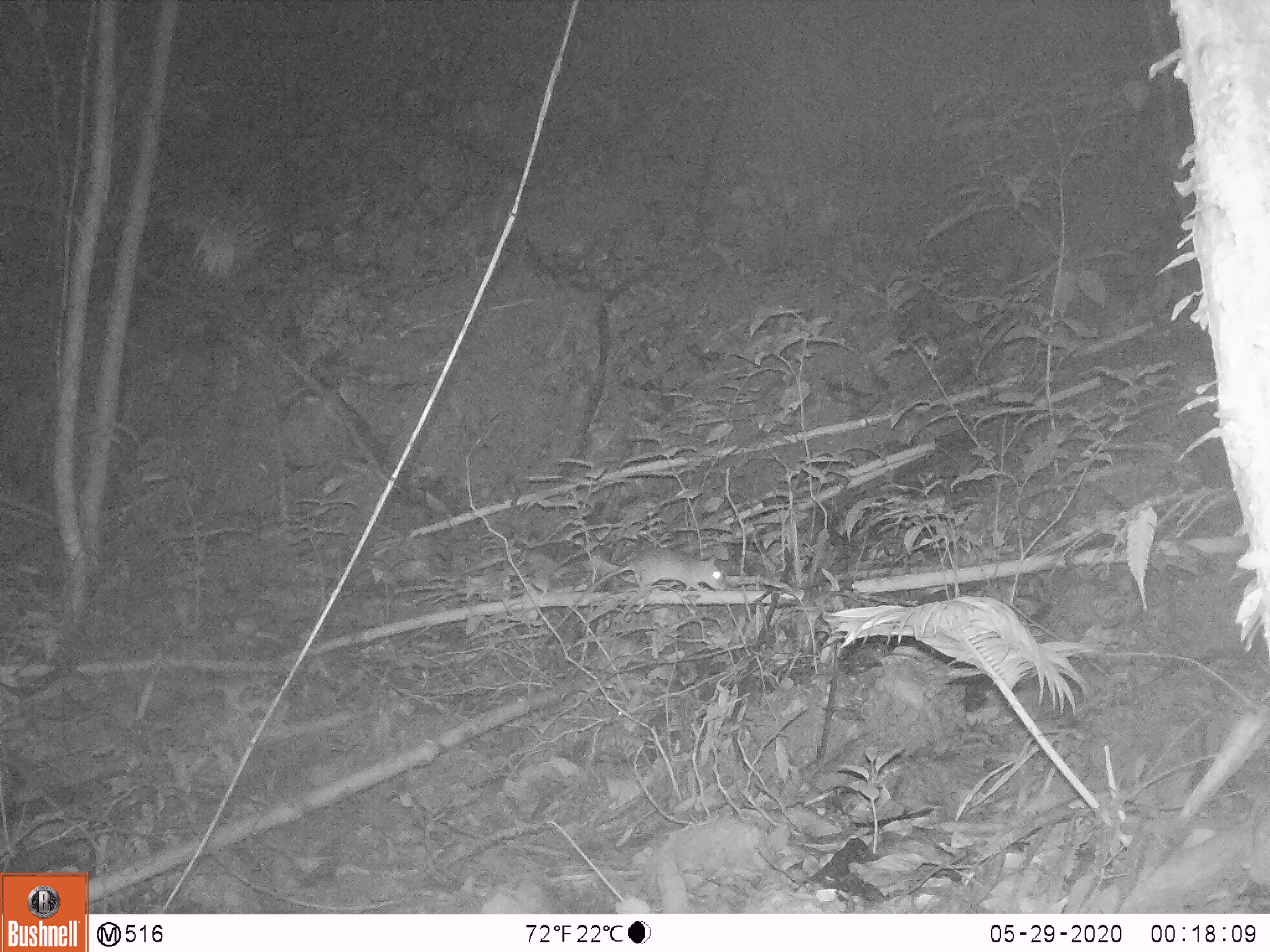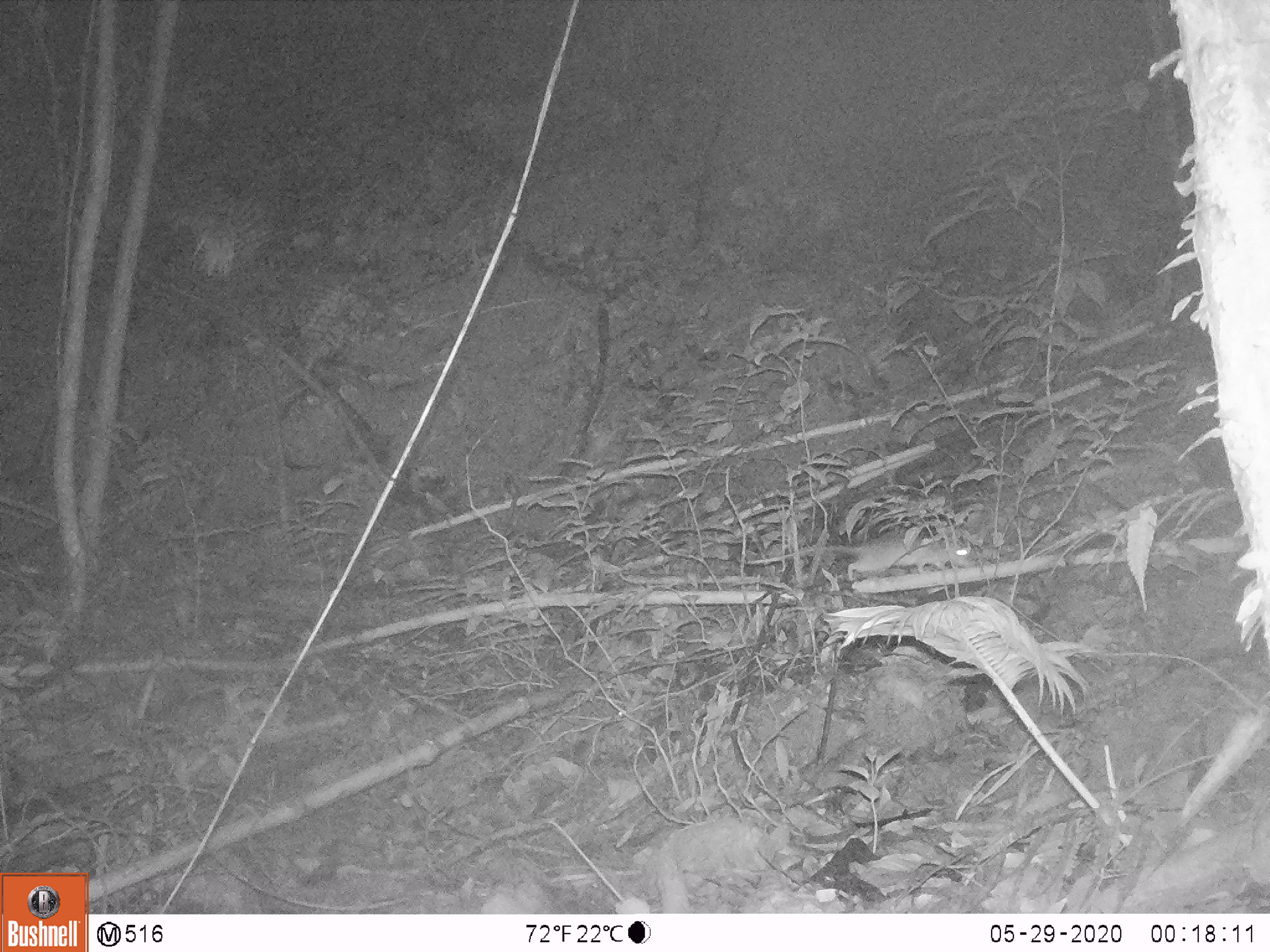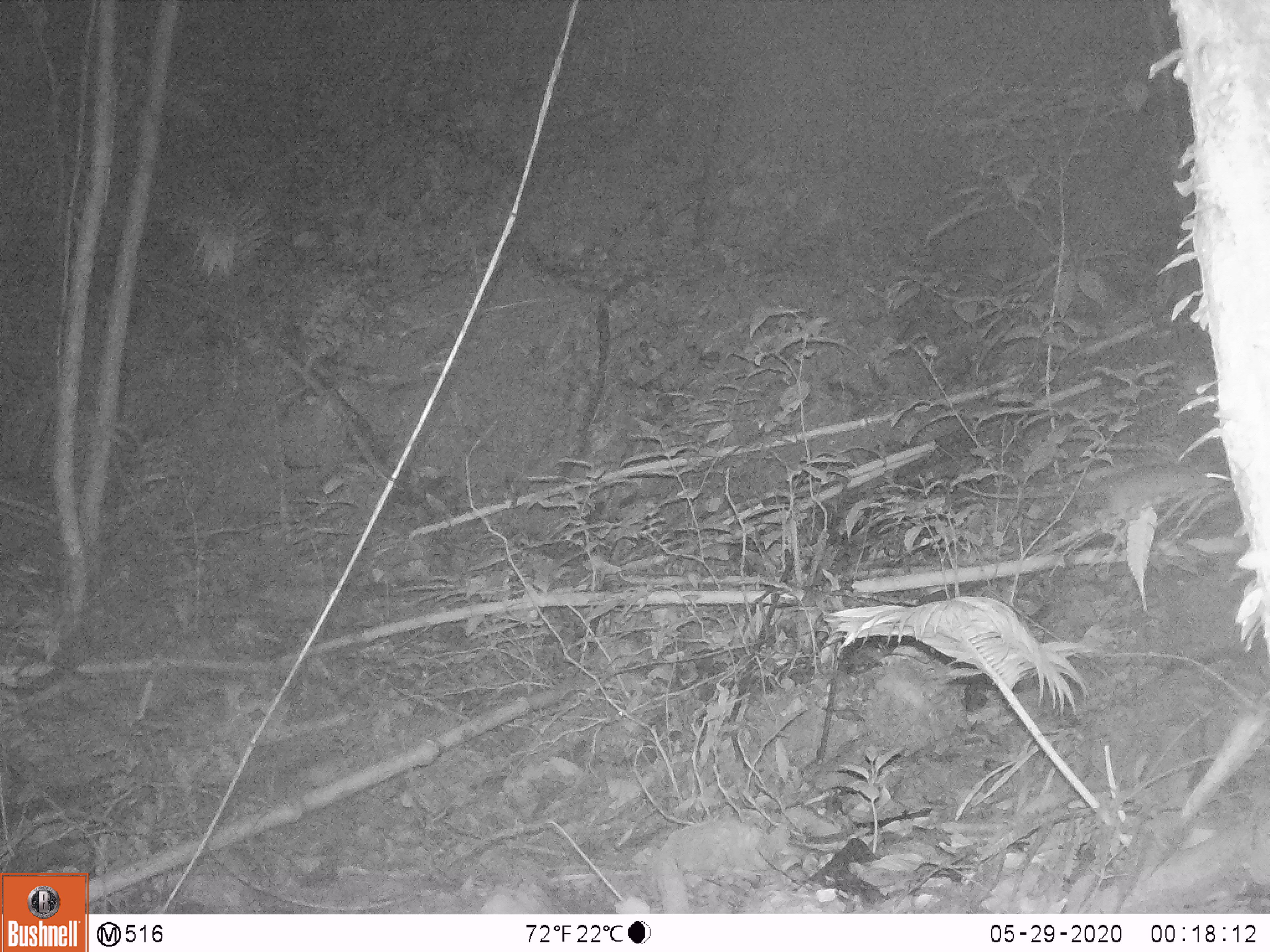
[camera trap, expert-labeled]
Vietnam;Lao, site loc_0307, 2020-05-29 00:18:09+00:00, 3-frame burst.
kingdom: Animalia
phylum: Chordata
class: Mammalia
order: Rodentia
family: Muridae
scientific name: Muridae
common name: old-world mice and rats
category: unidentified murid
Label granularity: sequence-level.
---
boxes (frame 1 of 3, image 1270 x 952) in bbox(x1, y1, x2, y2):
unidentified murid: bbox(540, 549, 728, 644)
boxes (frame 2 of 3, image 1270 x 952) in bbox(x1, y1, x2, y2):
unidentified murid: bbox(745, 539, 974, 582)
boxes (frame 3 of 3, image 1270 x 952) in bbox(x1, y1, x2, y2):
unidentified murid: bbox(957, 467, 1236, 526)